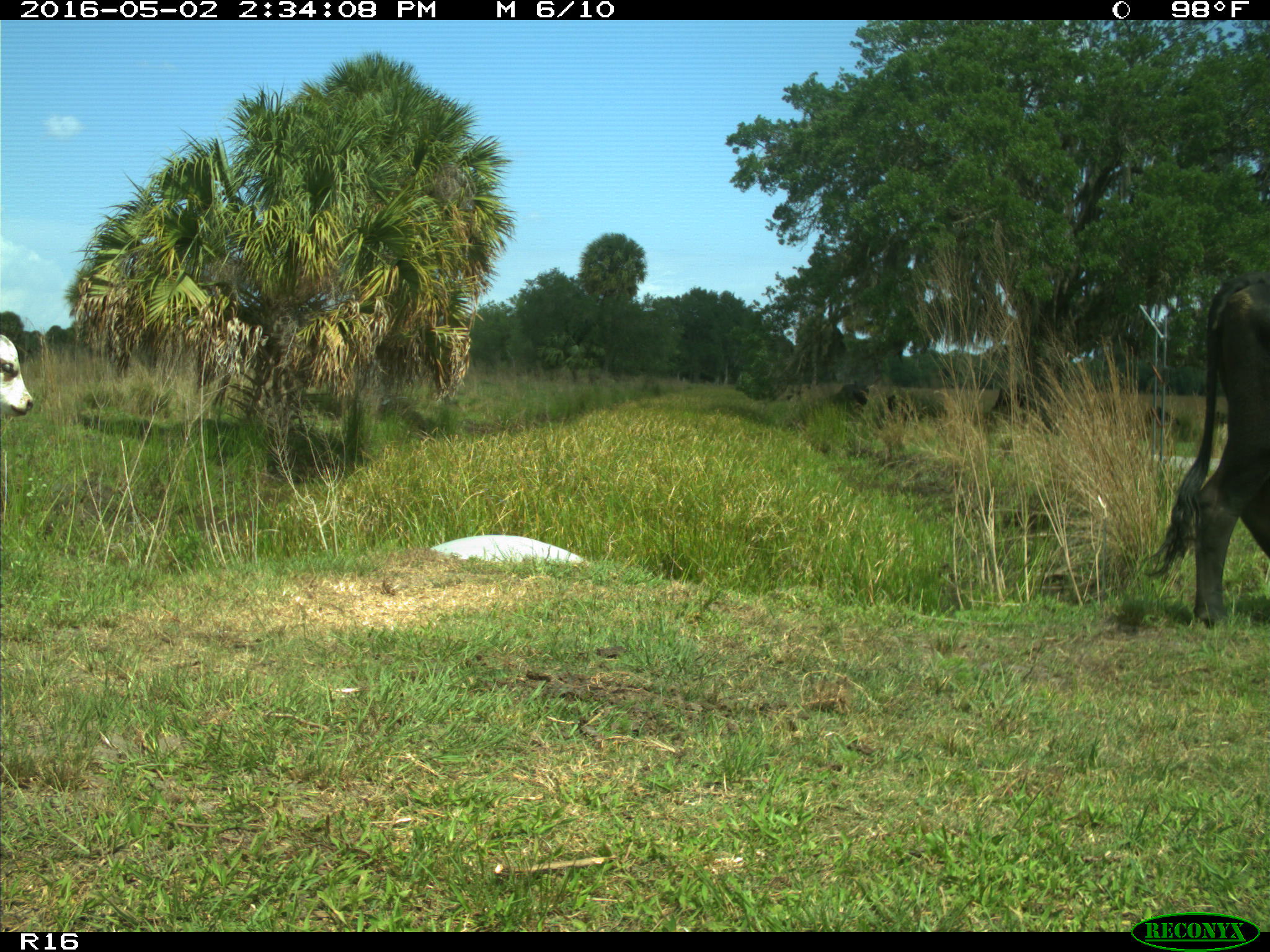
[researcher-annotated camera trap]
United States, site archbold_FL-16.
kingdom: Animalia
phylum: Chordata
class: Mammalia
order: Artiodactyla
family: Bovidae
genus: Bos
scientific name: Bos taurus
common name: domestic cow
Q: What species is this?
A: Bos taurus (domestic cow).